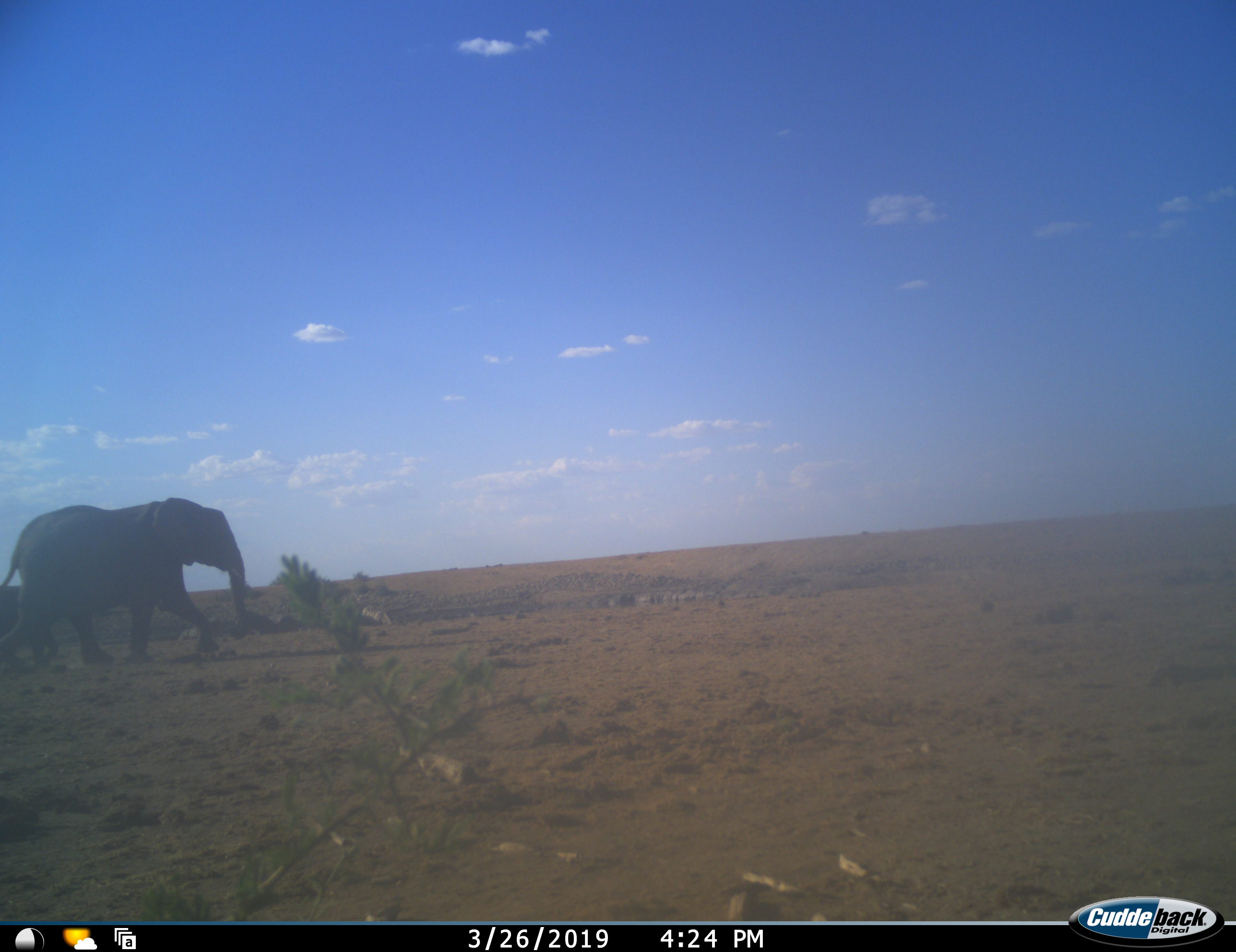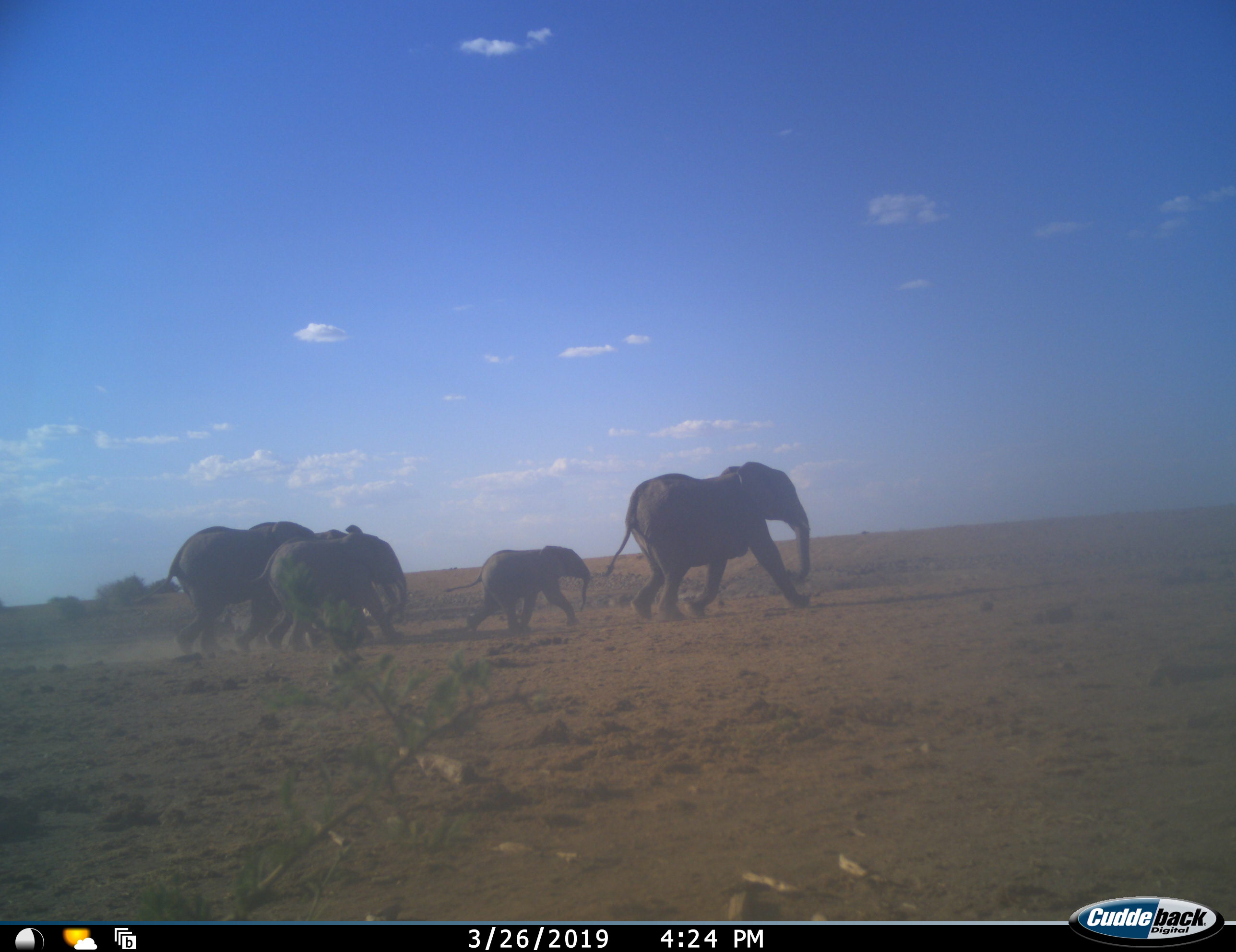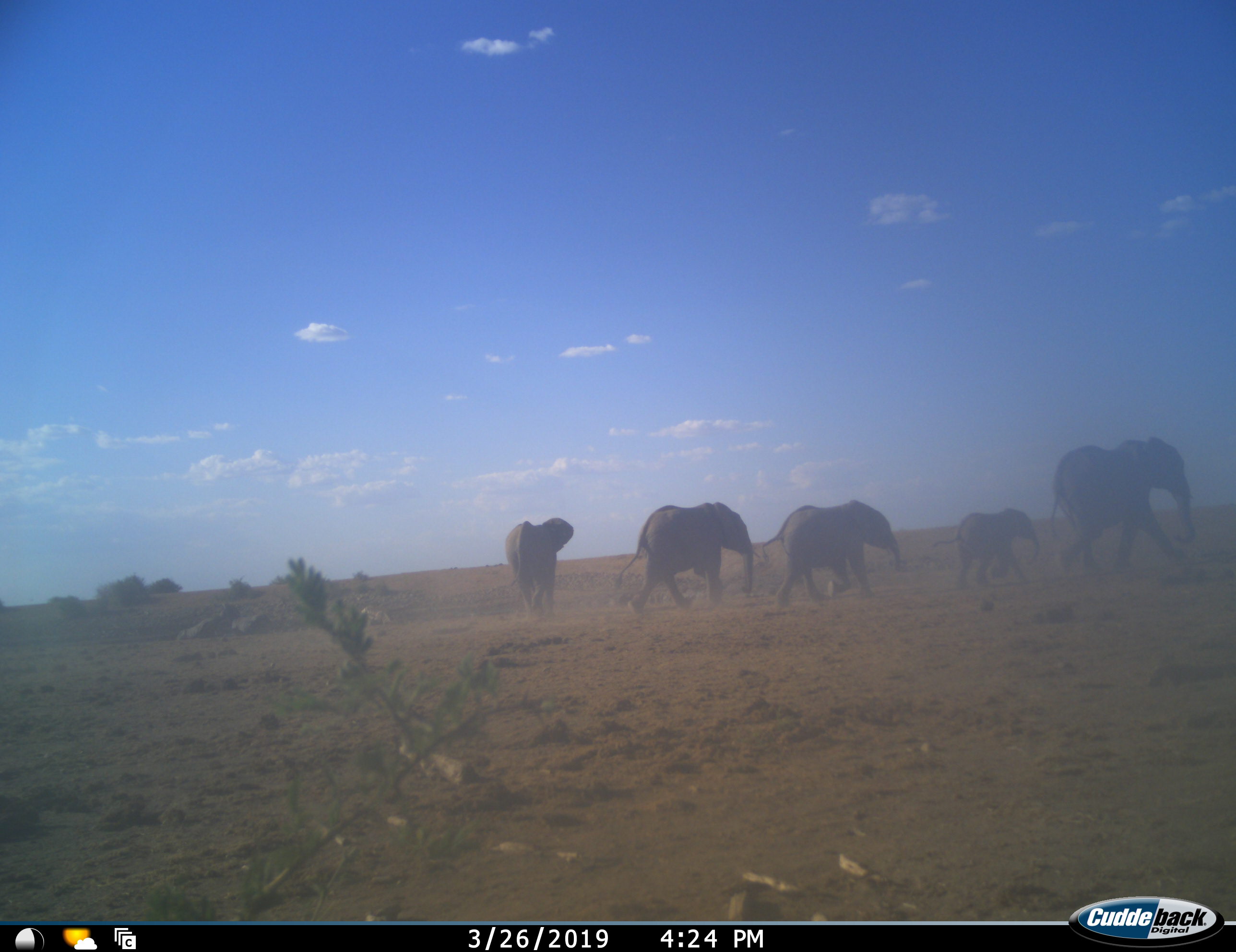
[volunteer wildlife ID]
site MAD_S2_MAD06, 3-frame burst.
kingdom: Animalia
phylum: Chordata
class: Mammalia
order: Proboscidea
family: Elephantidae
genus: Loxodonta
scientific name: Loxodonta africana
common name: african bush elephant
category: elephant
Elephant (african bush elephant) (Loxodonta africana), count 5. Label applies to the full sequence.